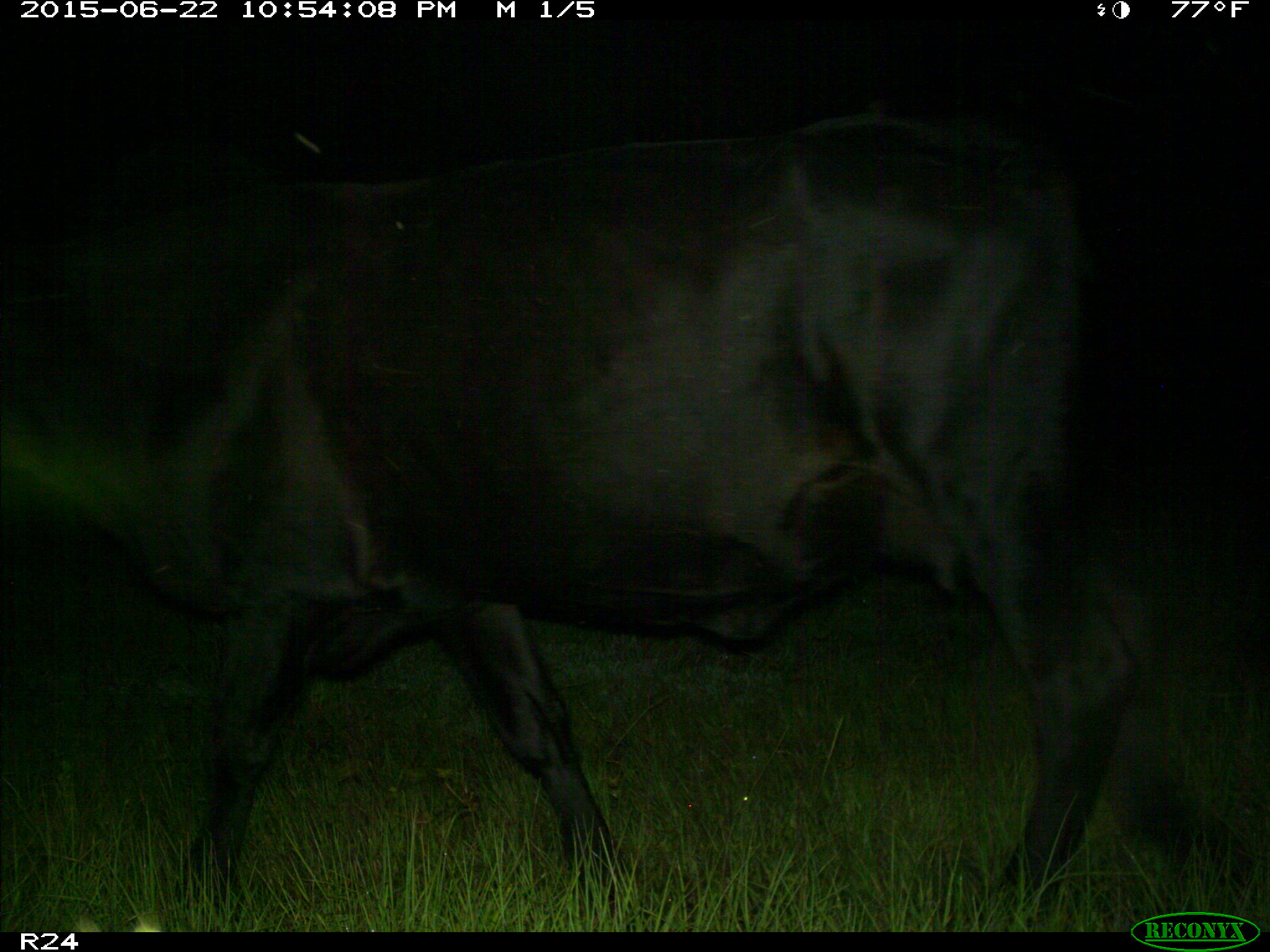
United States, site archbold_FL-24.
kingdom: Animalia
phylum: Chordata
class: Mammalia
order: Artiodactyla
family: Bovidae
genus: Bos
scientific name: Bos taurus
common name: domestic cow